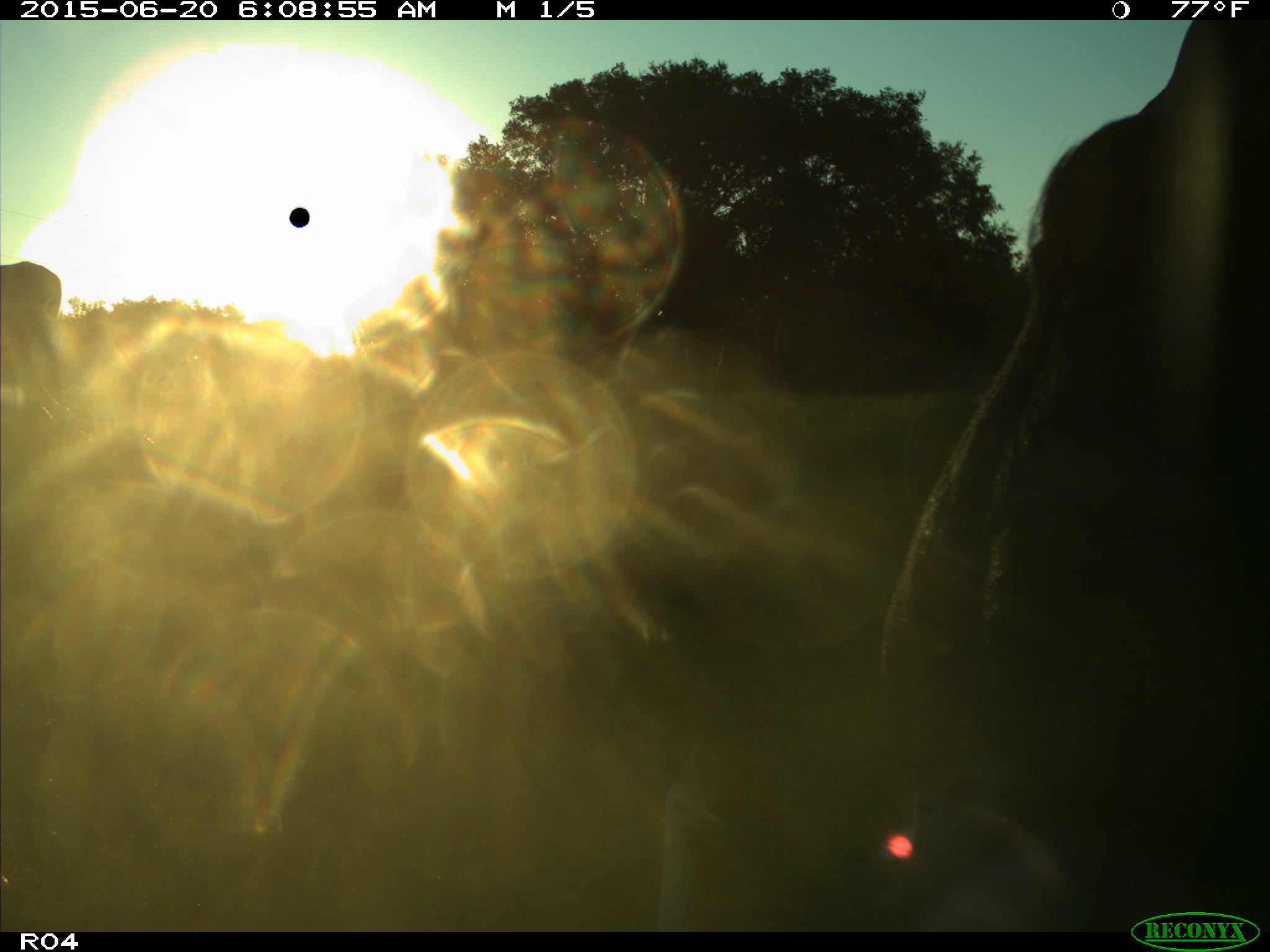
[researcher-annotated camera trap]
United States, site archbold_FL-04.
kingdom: Animalia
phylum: Chordata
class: Mammalia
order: Artiodactyla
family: Bovidae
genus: Bos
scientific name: Bos taurus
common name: domestic cow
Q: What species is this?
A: Bos taurus (domestic cow).